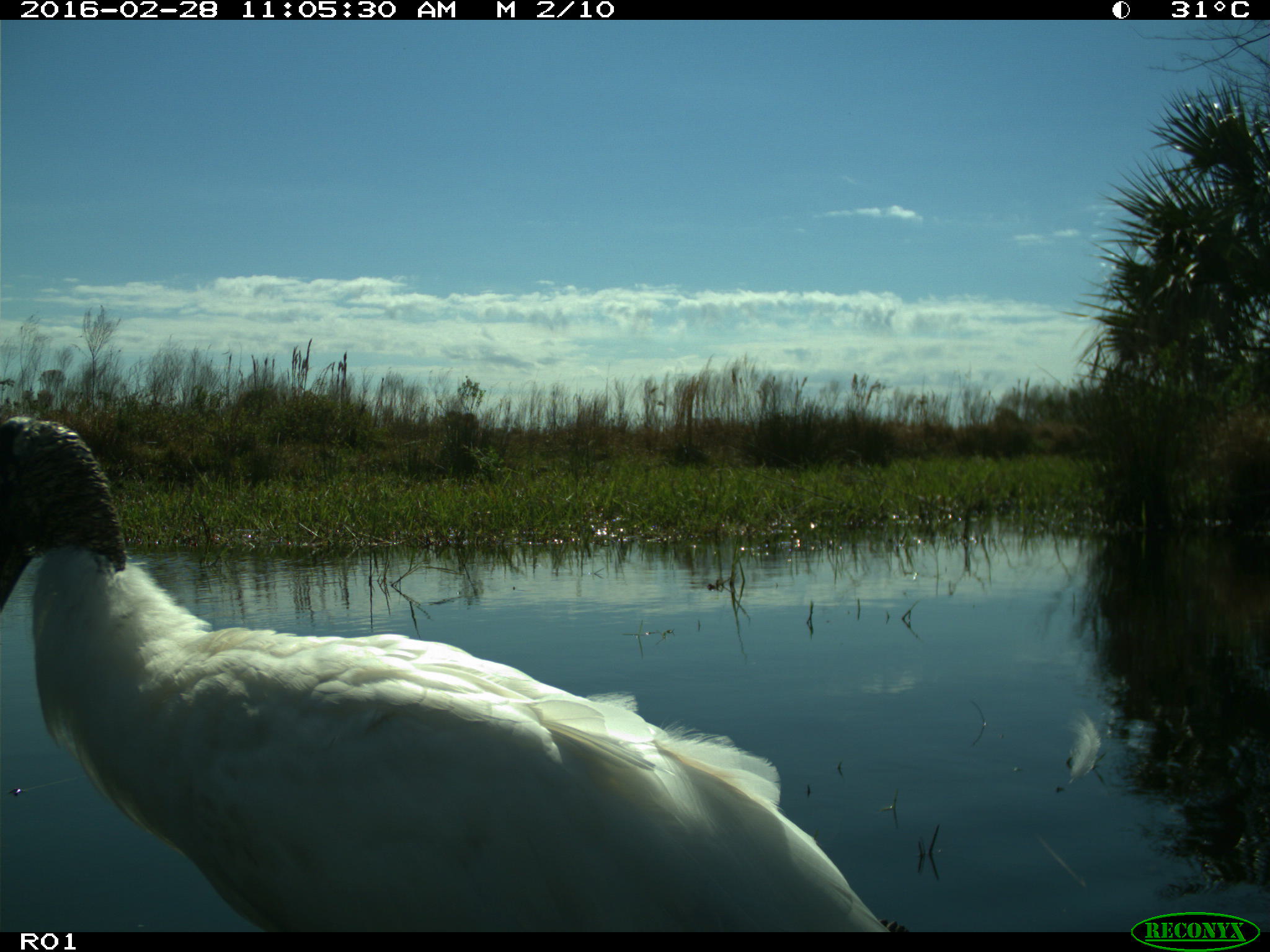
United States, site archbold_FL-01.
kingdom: Animalia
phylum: Chordata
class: Aves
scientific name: Aves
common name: birds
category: unidentified bird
Unidentified bird (birds) (Aves).